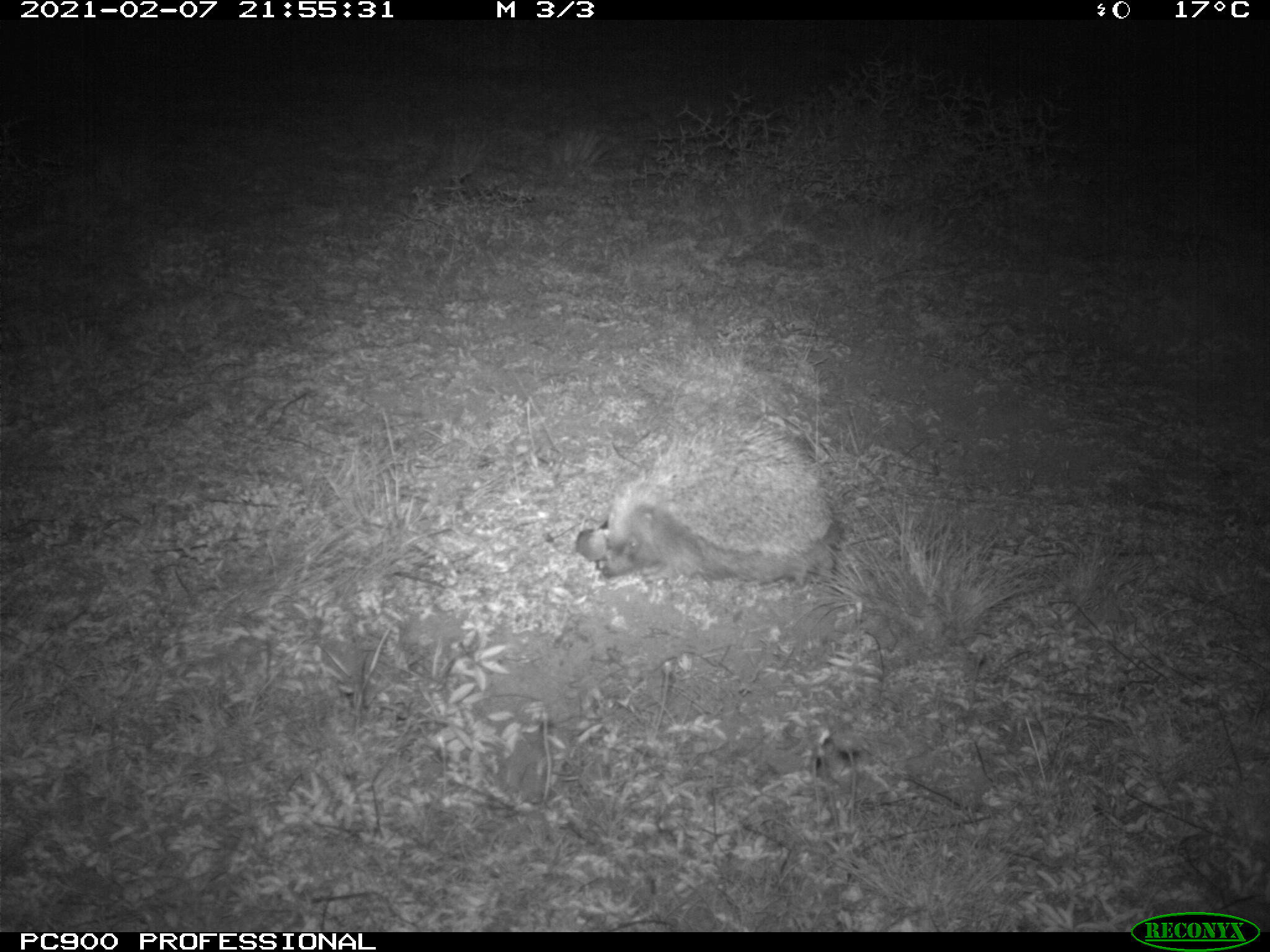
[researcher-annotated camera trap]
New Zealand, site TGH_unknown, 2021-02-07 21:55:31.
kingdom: Animalia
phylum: Chordata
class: Mammalia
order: Eulipotyphla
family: Erinaceidae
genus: Erinaceus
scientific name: Erinaceus europaeus europaeus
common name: european hedgehog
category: hedgehog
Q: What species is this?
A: Hedgehog (european hedgehog) (Erinaceus europaeus europaeus).